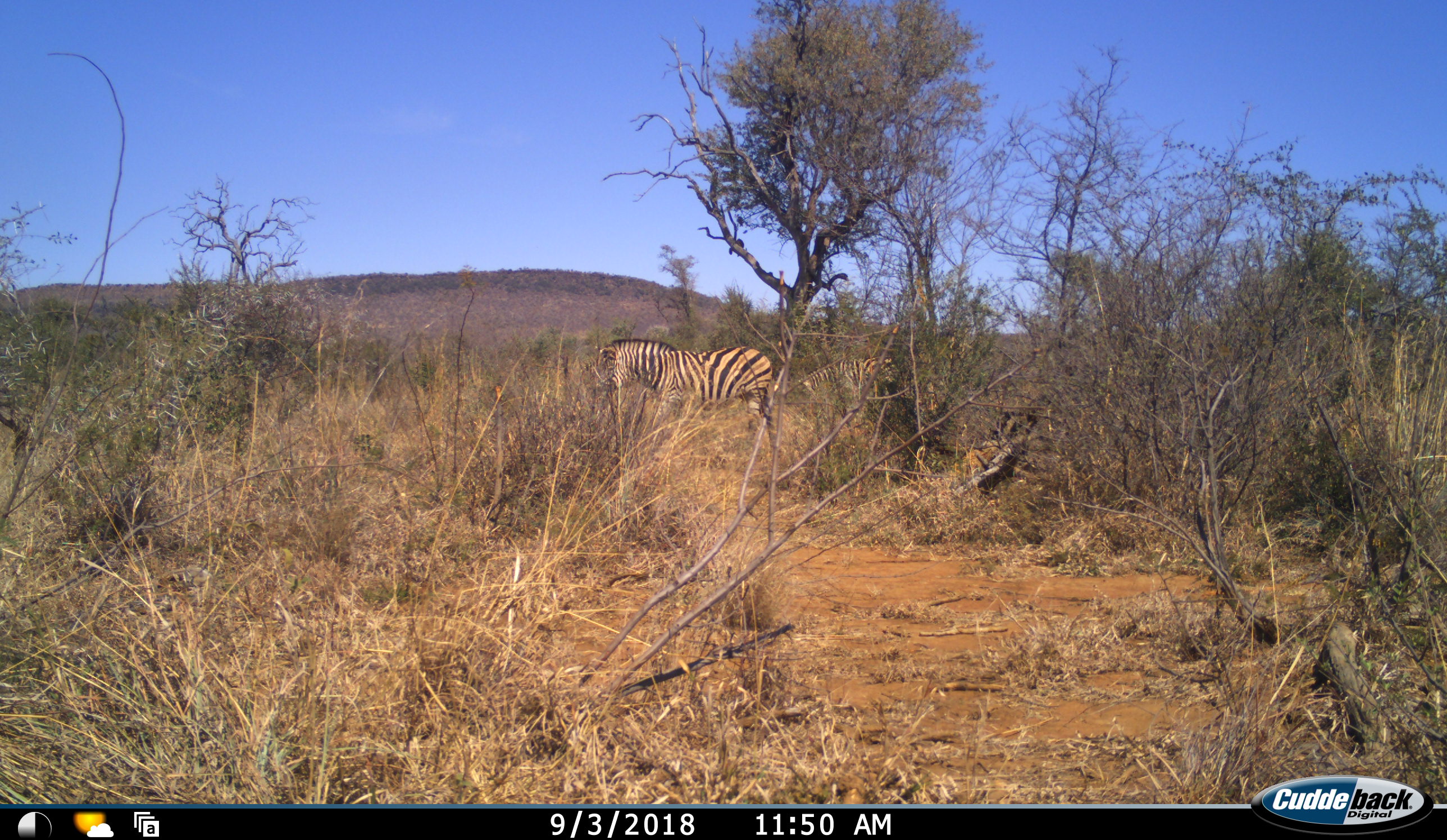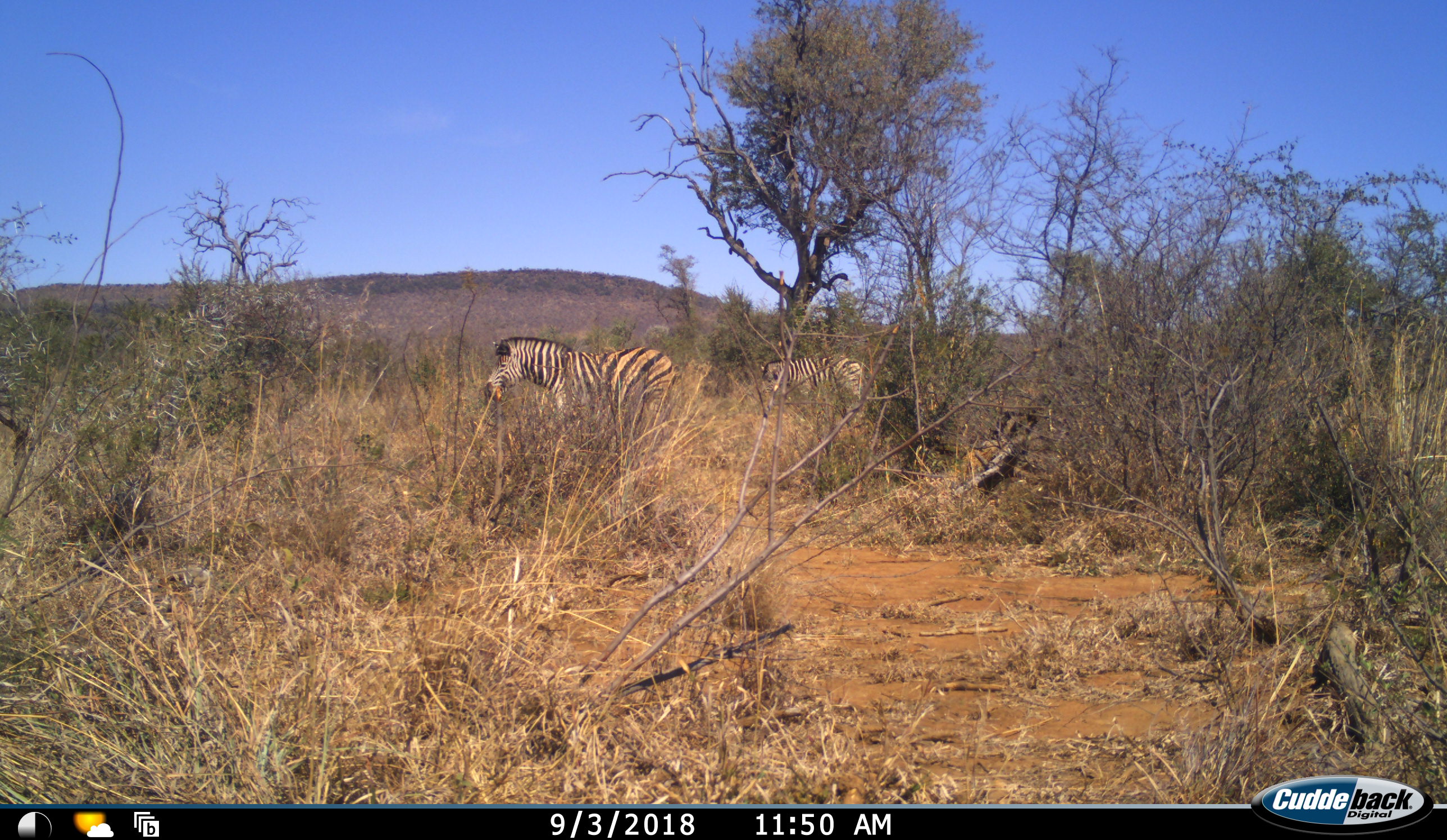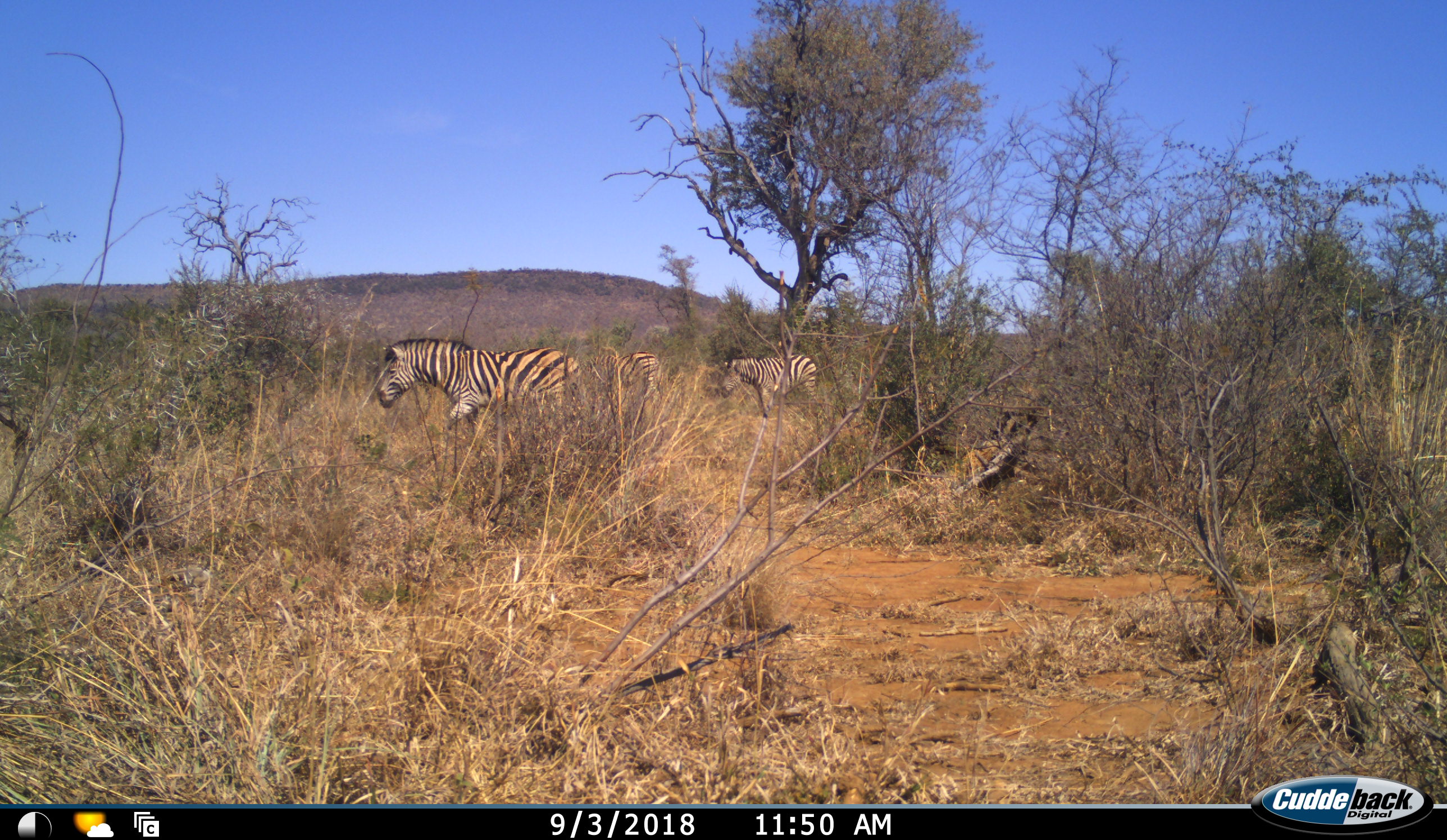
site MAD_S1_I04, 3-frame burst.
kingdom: Animalia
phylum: Chordata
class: Mammalia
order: Perissodactyla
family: Equidae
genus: Equus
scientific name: Equus quagga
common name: plains zebra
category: zebraplains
Zebraplains (plains zebra) (Equus quagga), count 3. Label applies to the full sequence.